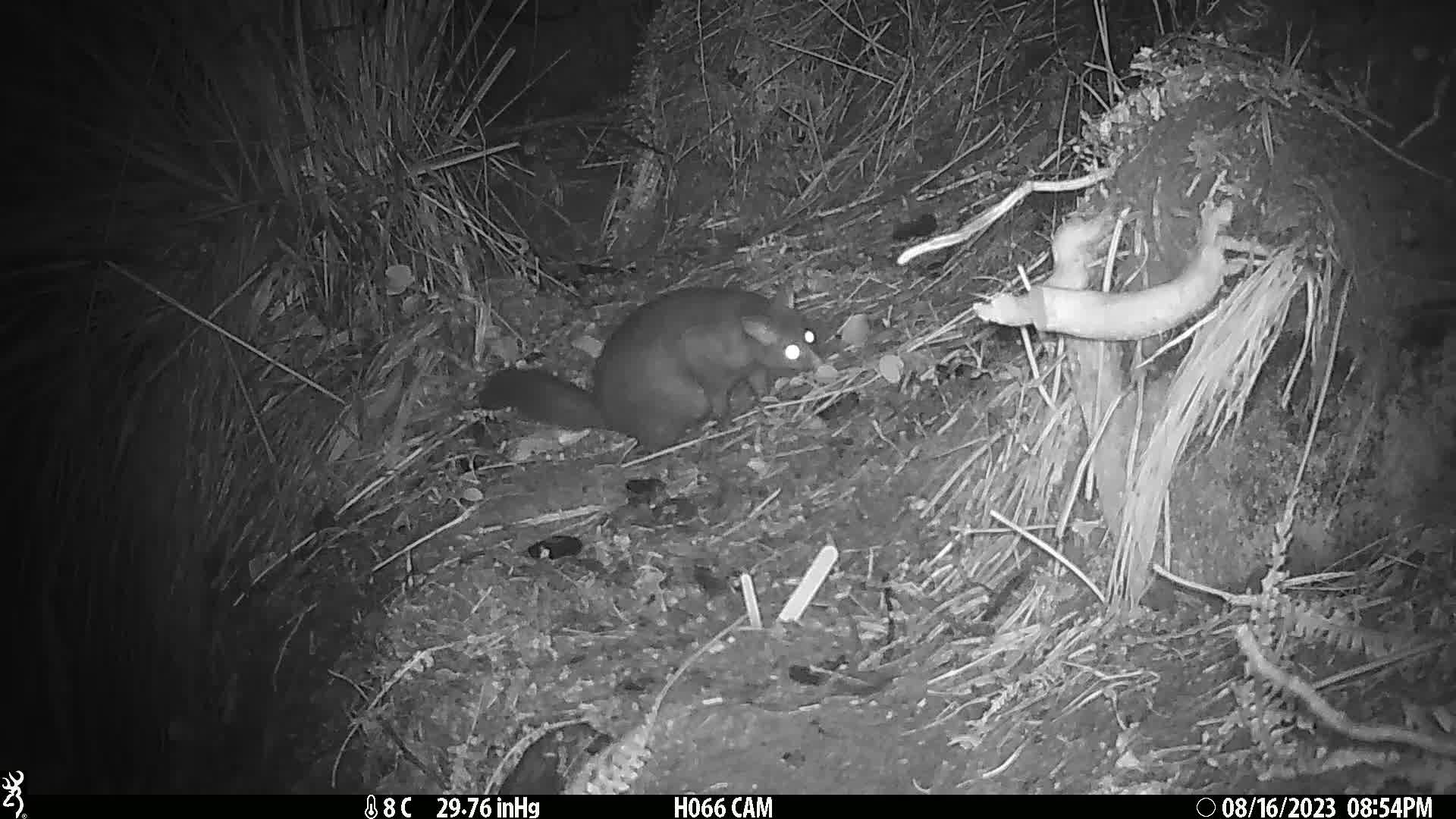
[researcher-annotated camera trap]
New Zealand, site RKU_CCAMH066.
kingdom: Animalia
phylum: Chordata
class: Mammalia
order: Diprotodontia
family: Phalangeridae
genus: Trichosurus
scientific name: Trichosurus vulpecula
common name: common brushtail possum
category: possum